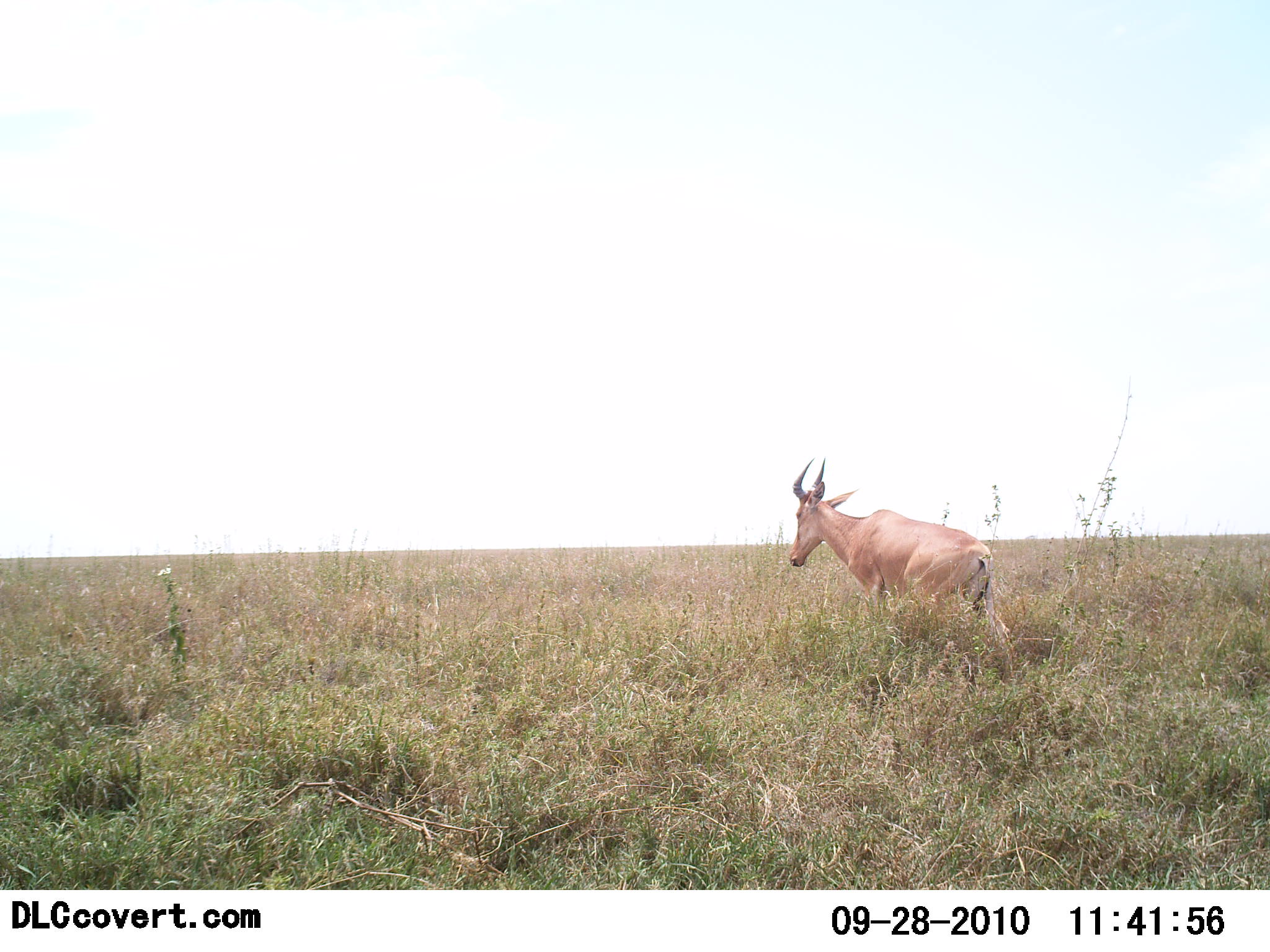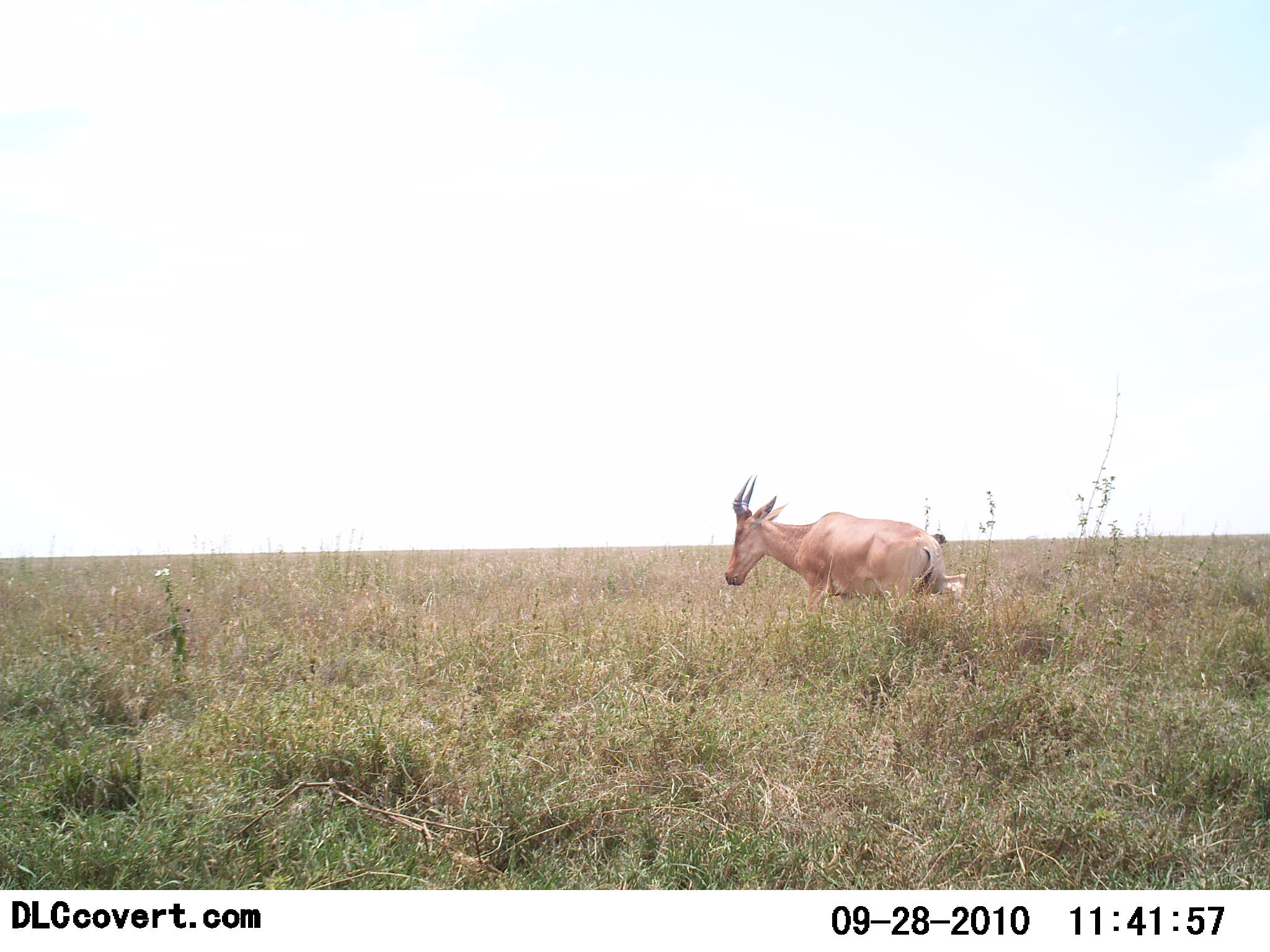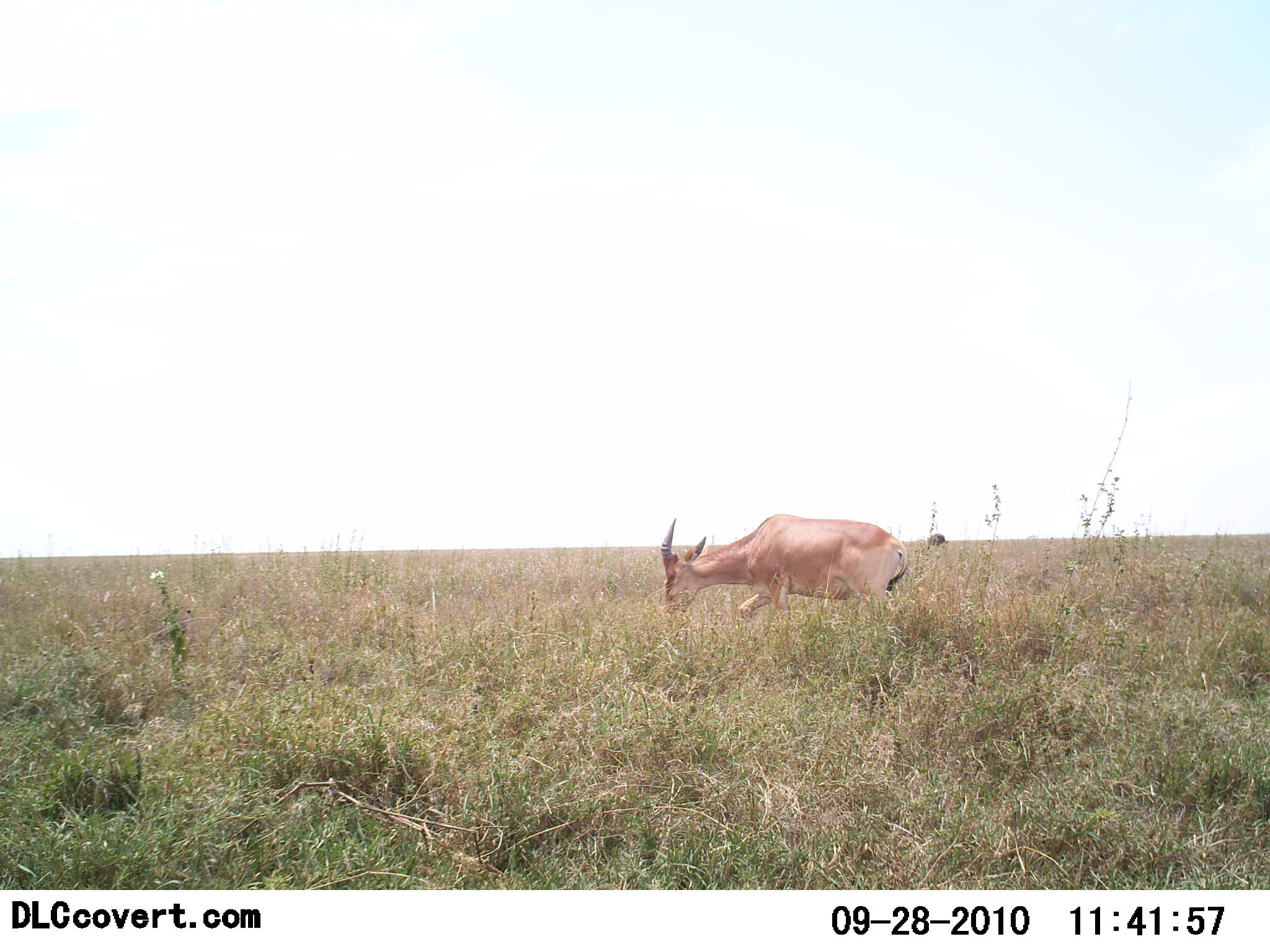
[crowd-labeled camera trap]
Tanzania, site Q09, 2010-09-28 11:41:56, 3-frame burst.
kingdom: Animalia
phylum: Chordata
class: Mammalia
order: Artiodactyla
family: Bovidae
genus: Alcelaphus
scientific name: Alcelaphus buselaphus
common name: hartebeest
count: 1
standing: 0%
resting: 0%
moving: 87%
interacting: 0%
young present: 0%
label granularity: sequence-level